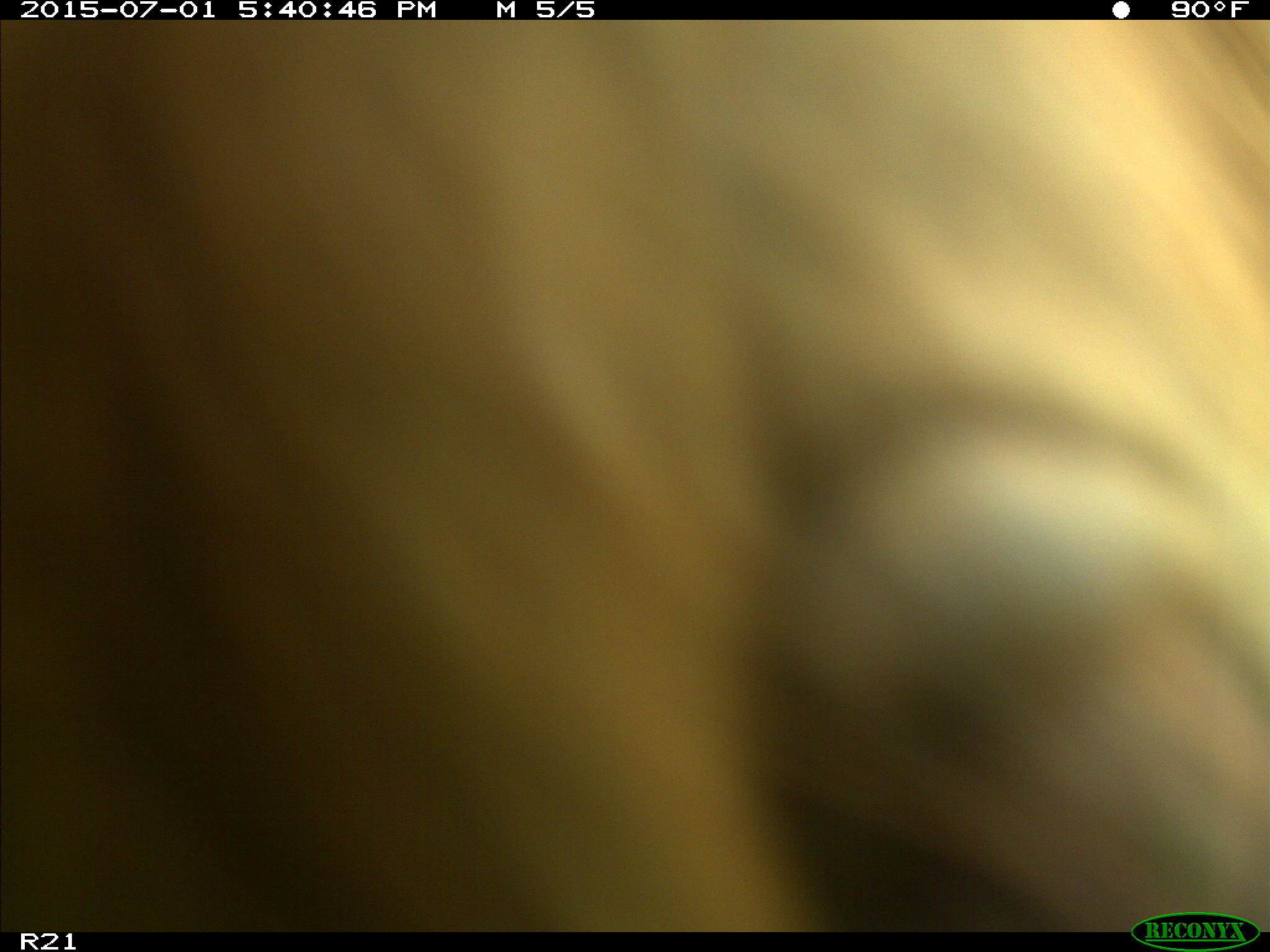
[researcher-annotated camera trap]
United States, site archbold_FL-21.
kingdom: Animalia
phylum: Chordata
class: Mammalia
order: Artiodactyla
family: Bovidae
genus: Bos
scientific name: Bos taurus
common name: domestic cow